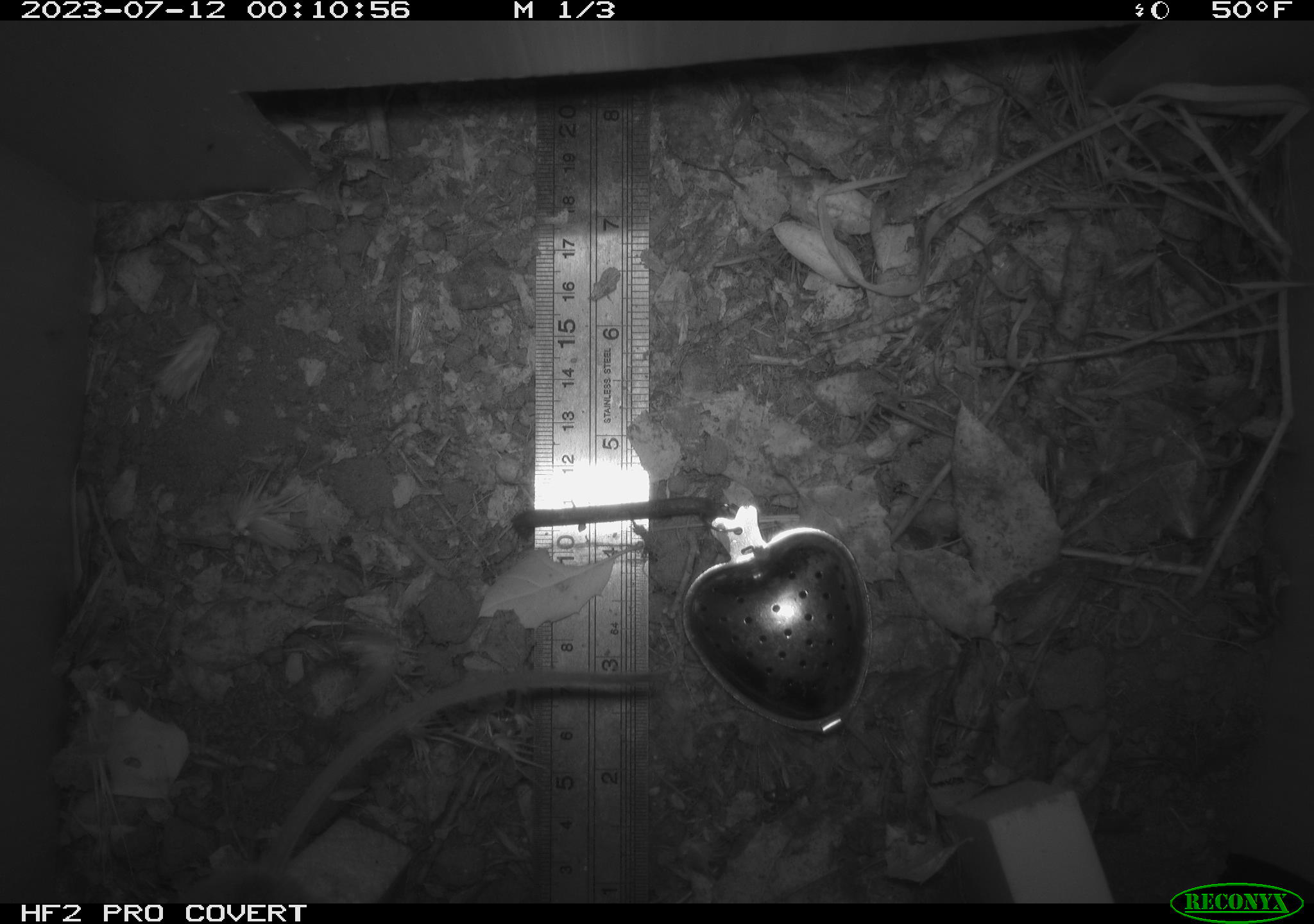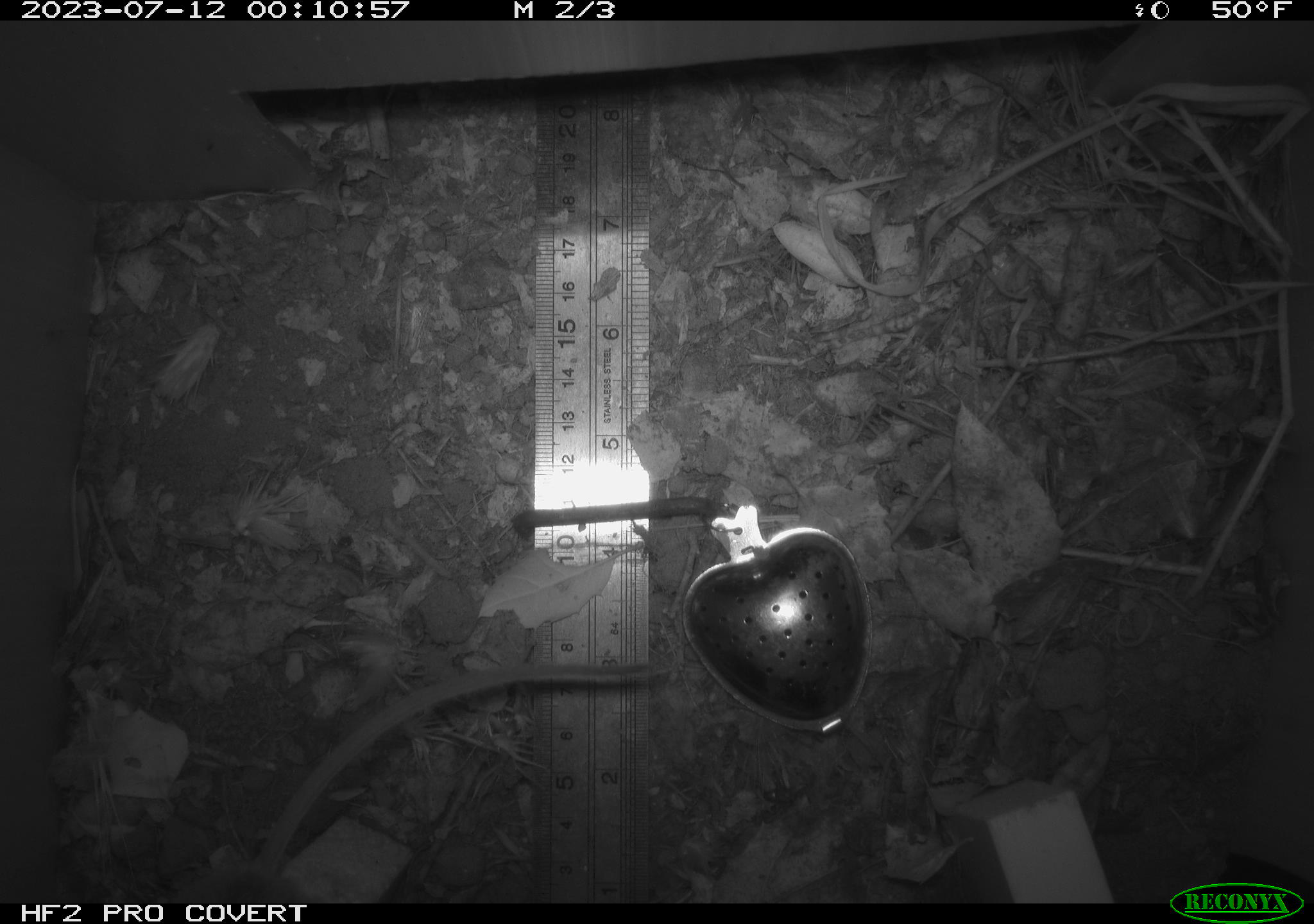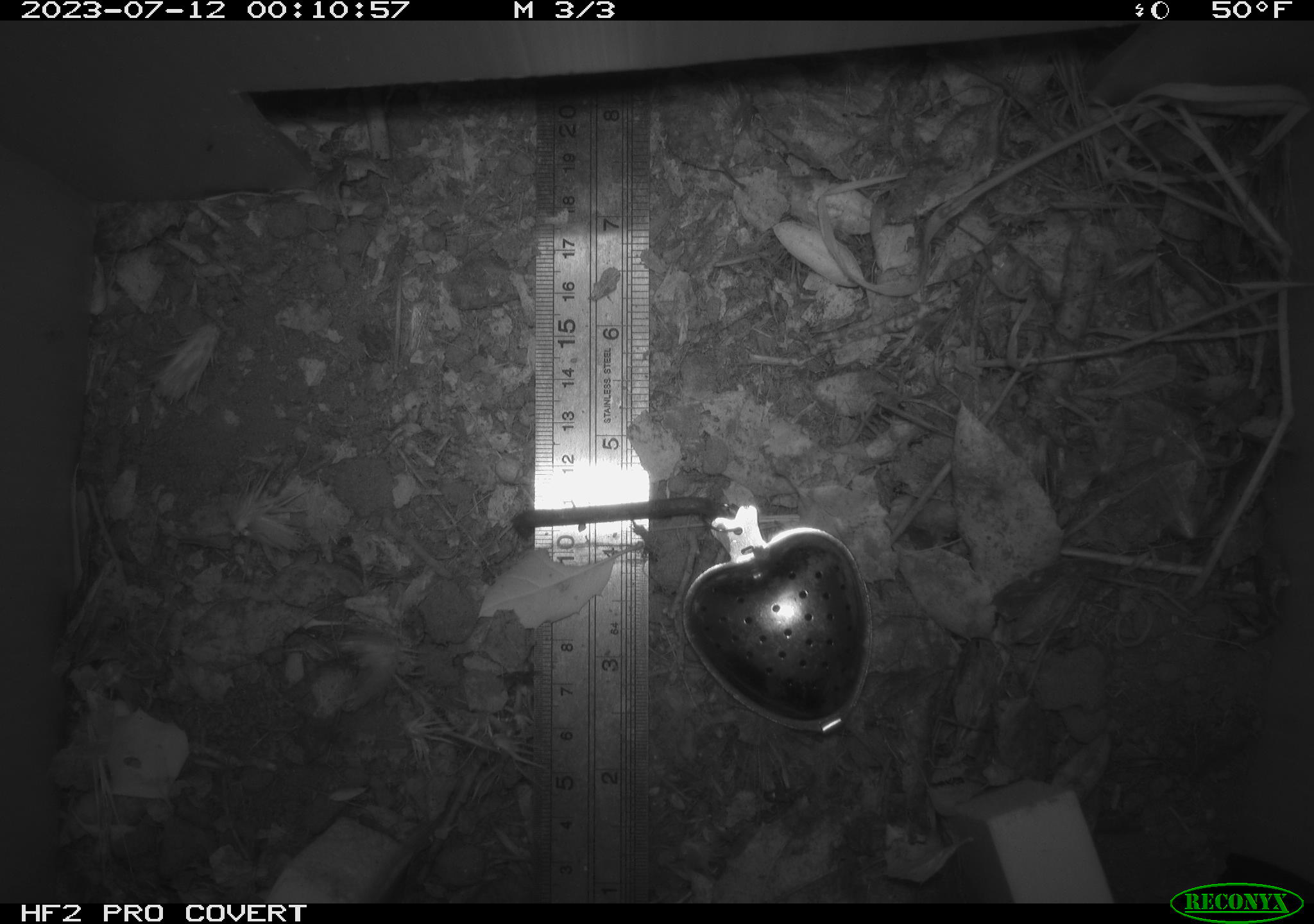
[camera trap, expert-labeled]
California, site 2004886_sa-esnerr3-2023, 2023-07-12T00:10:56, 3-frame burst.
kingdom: Animalia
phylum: Chordata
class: Mammalia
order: Rodentia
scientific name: Rodentia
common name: mouse species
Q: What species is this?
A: Mouse species (Rodentia).